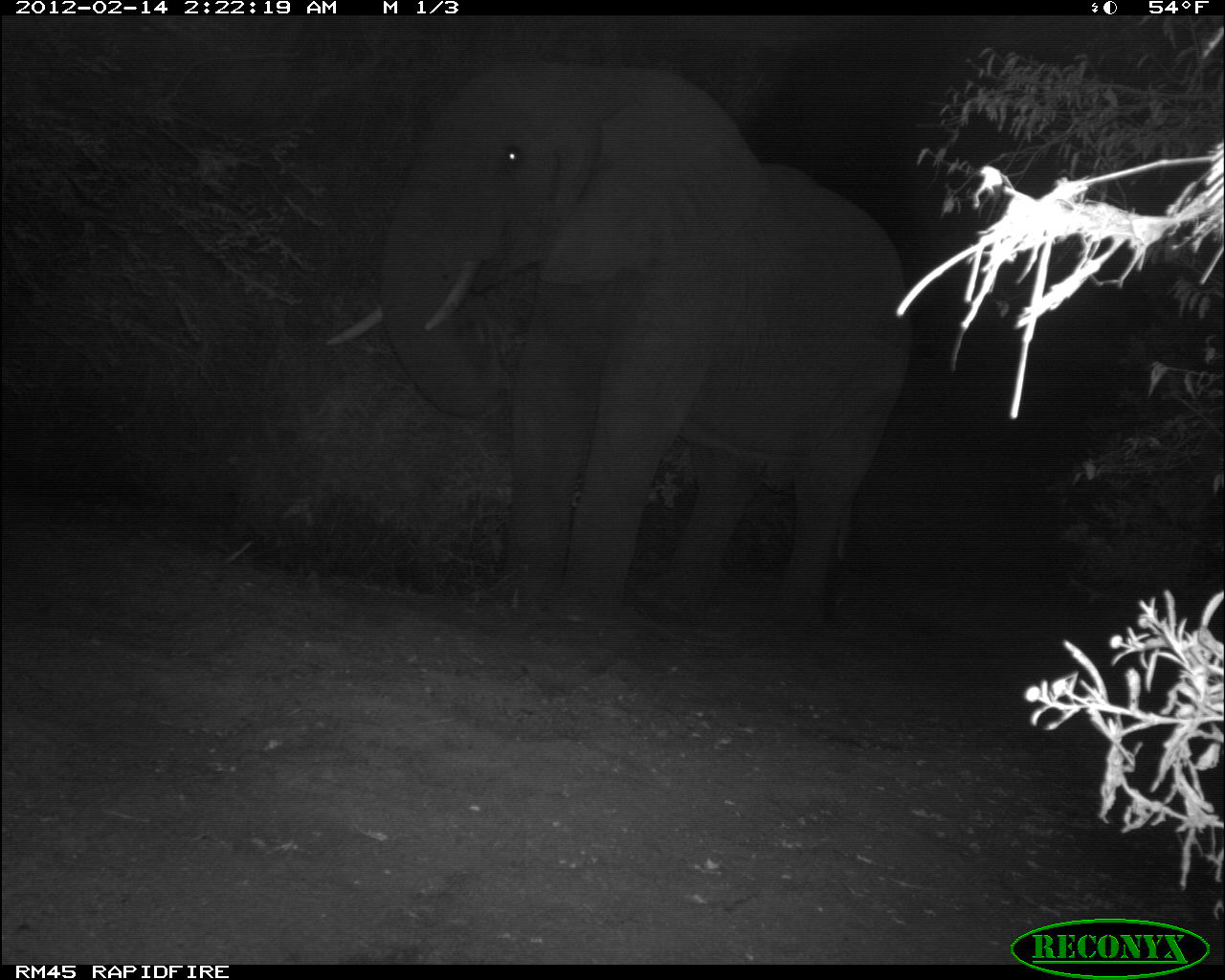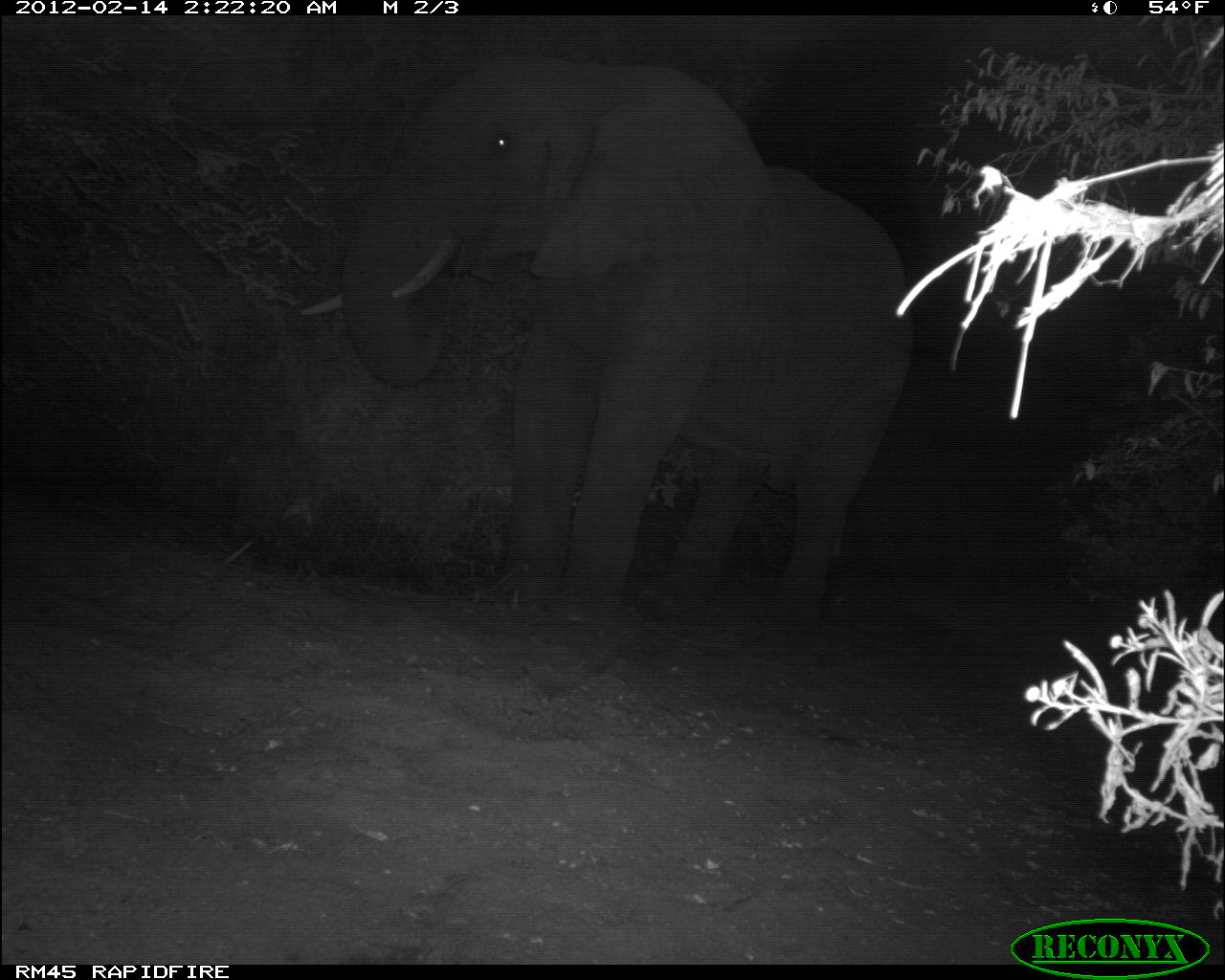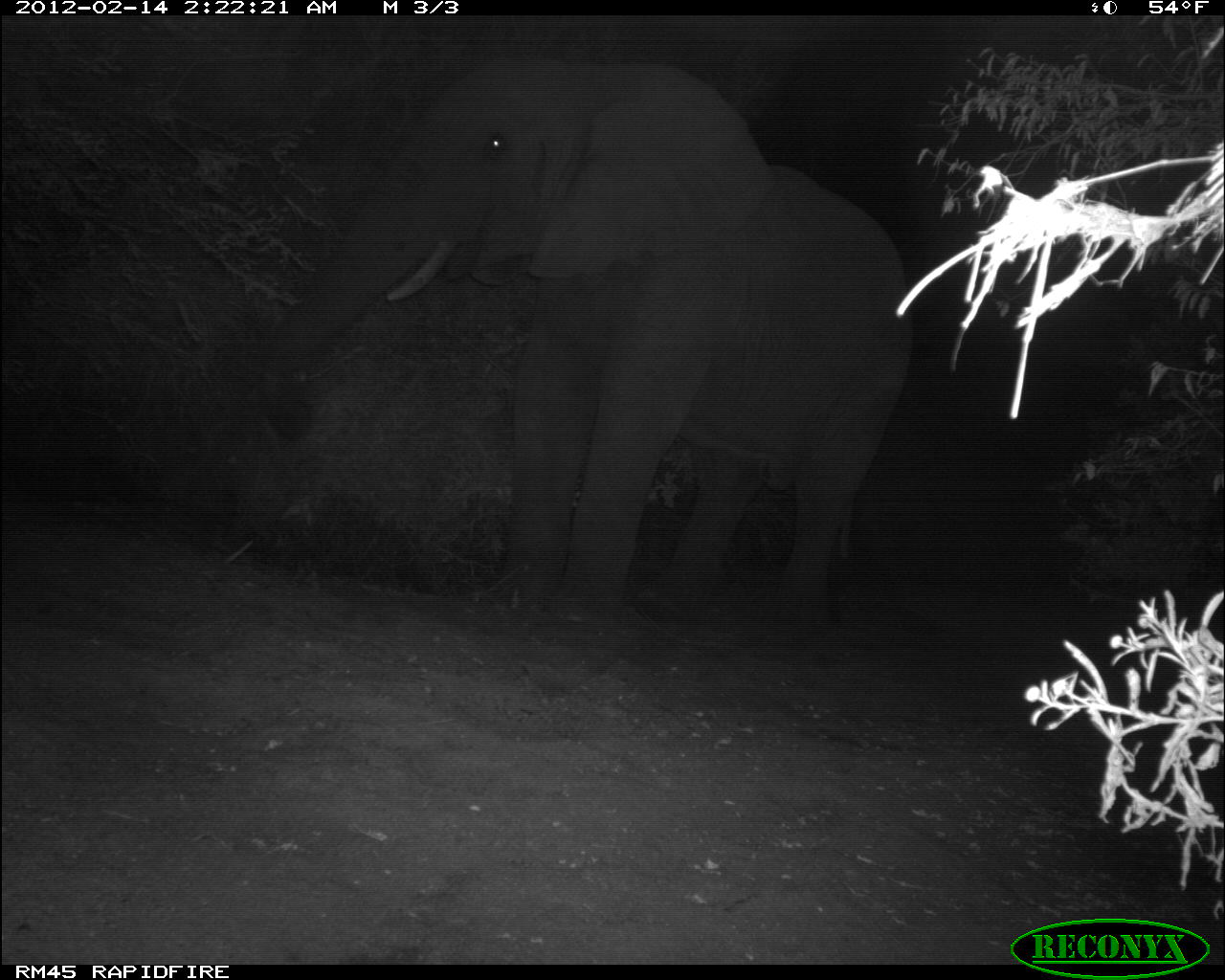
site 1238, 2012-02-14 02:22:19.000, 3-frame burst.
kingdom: Animalia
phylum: Chordata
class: Mammalia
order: Proboscidea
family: Elephantidae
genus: Loxodonta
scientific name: Loxodonta africana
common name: african bush elephant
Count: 1.